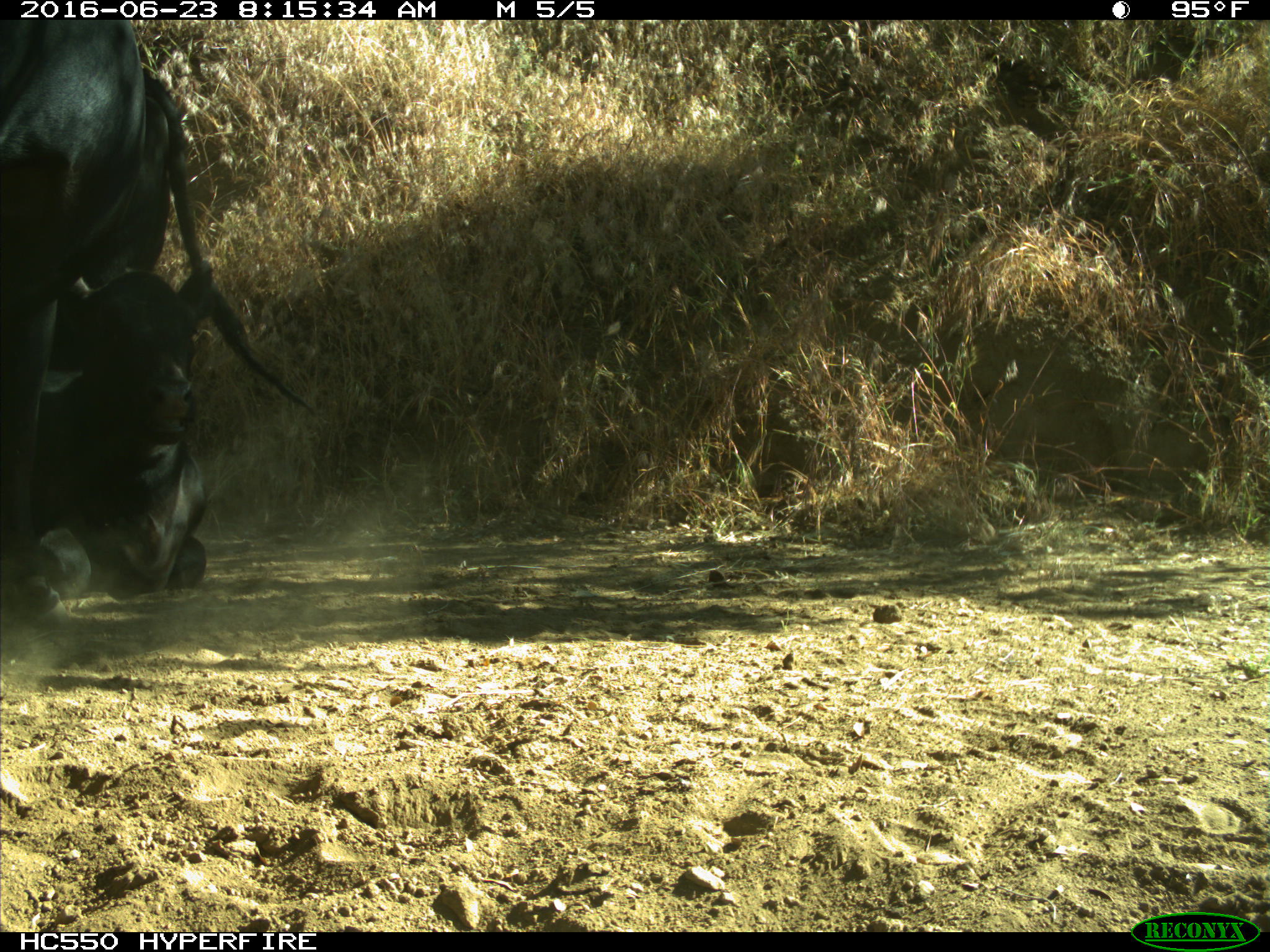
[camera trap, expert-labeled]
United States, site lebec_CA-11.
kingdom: Animalia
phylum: Chordata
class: Mammalia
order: Artiodactyla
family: Bovidae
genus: Bos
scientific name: Bos taurus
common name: domestic cow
Bos taurus (domestic cow).